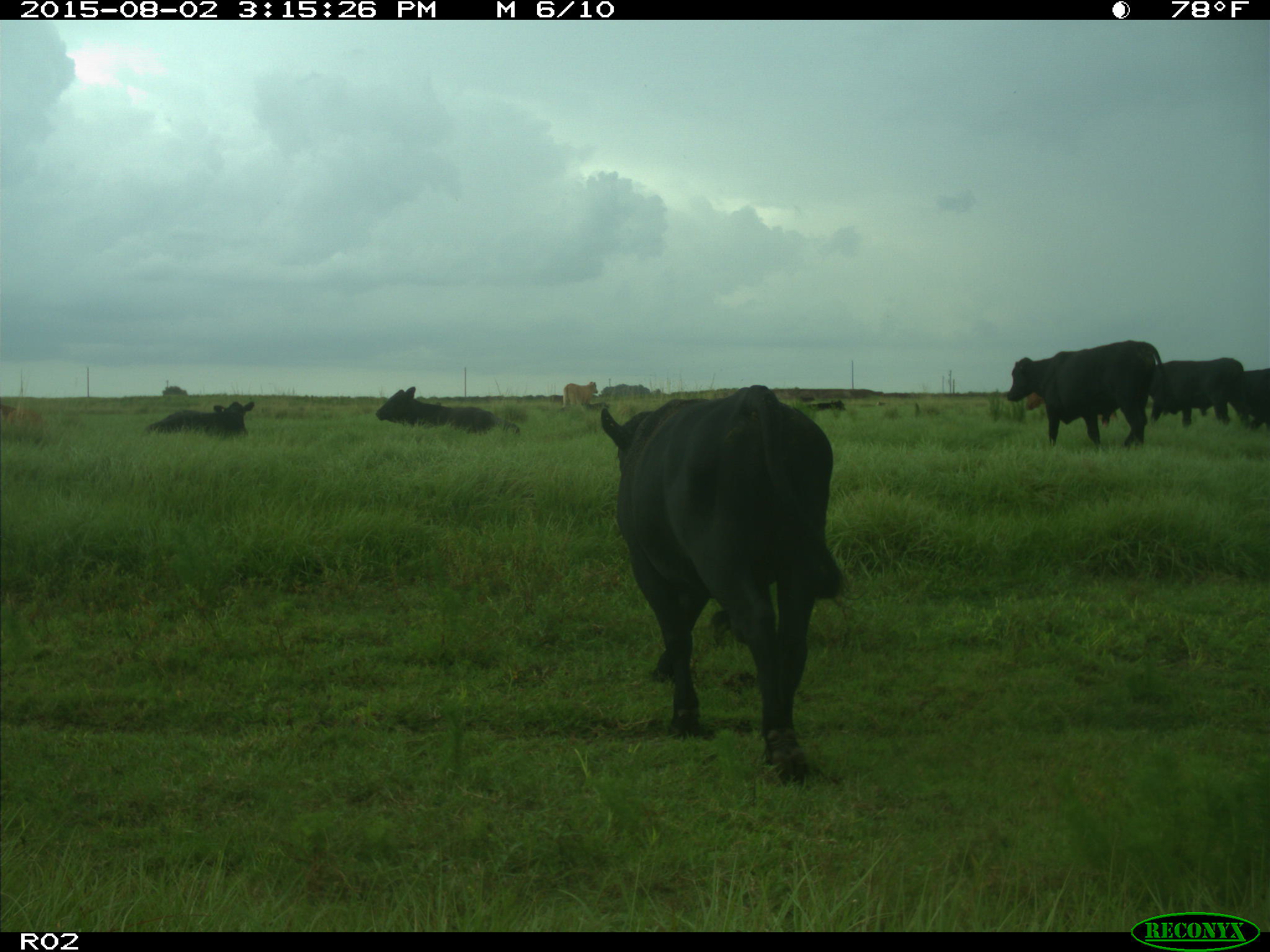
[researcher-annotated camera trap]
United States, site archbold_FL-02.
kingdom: Animalia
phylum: Chordata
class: Mammalia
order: Artiodactyla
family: Bovidae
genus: Bos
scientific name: Bos taurus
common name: domestic cow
Bos taurus (domestic cow).